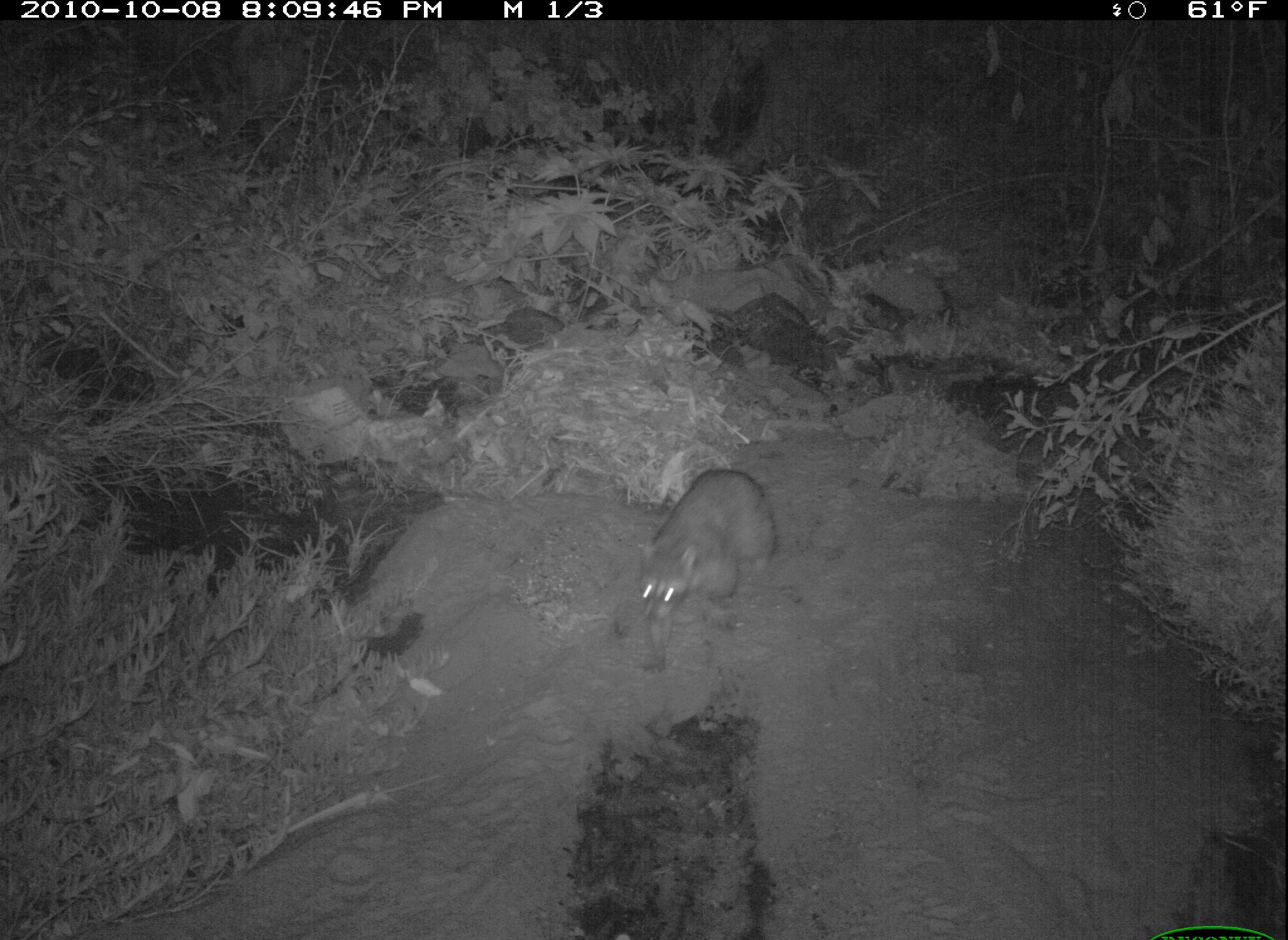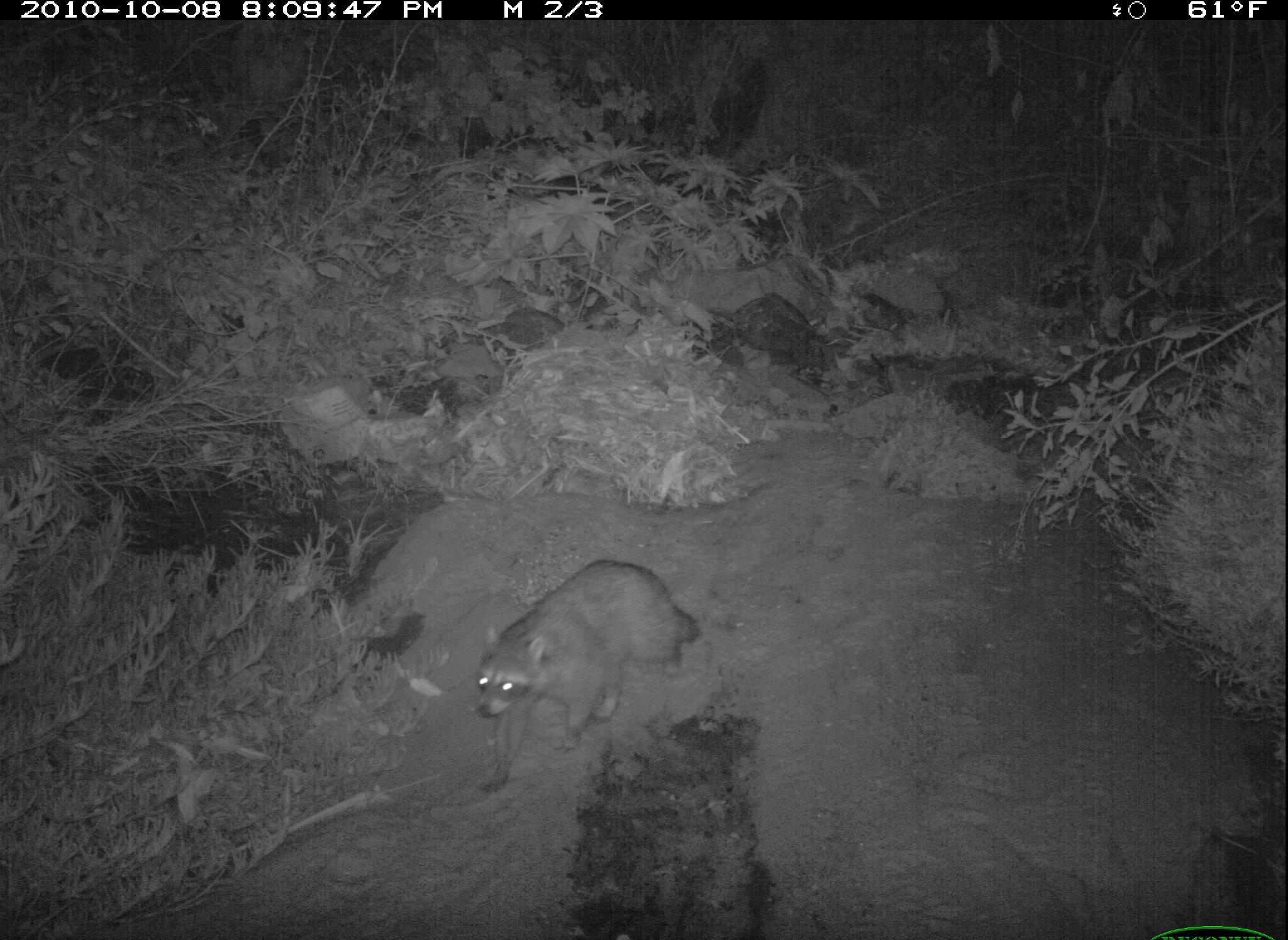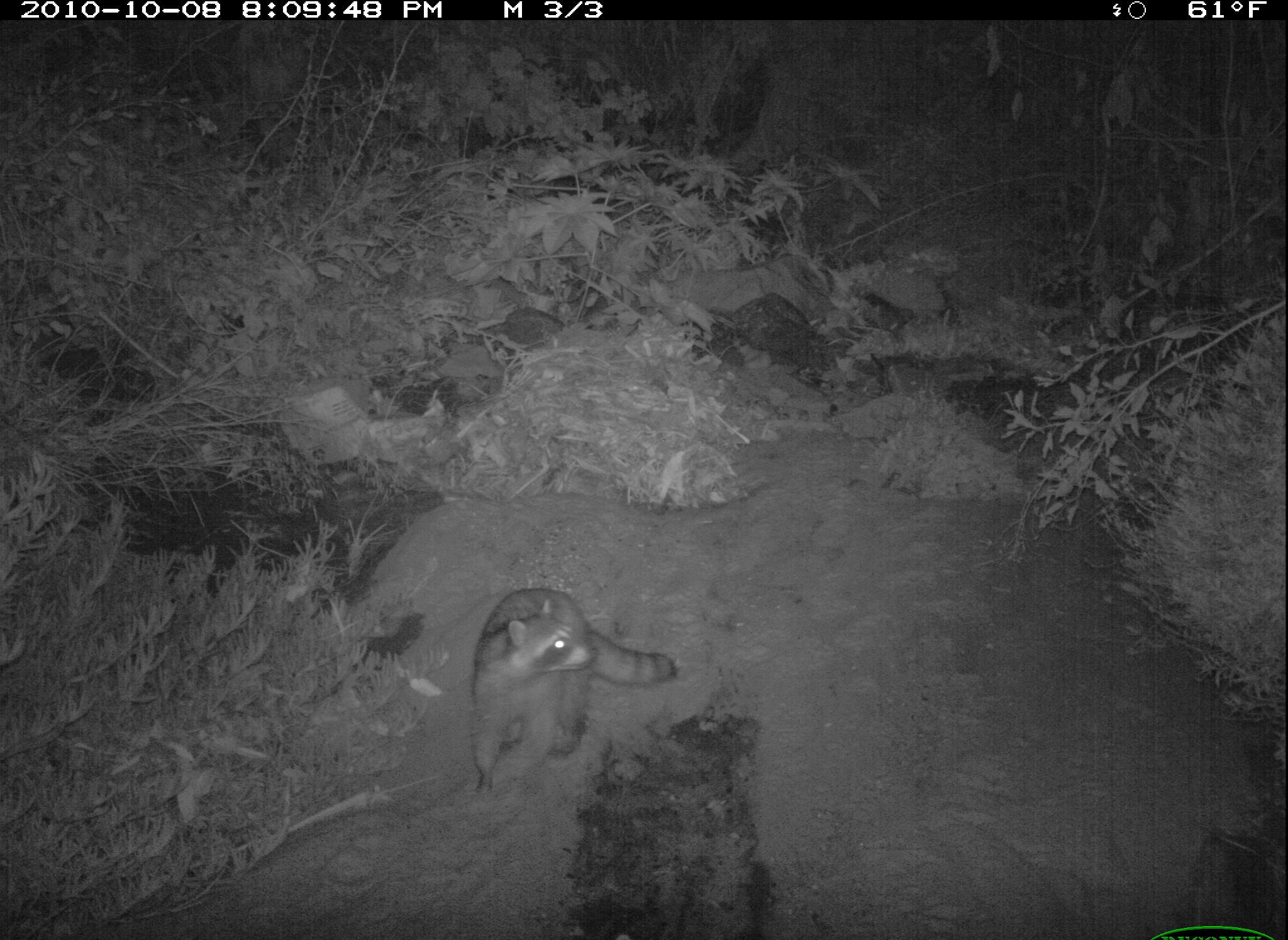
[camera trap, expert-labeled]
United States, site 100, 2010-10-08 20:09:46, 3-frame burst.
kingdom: Animalia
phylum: Chordata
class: Mammalia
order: Carnivora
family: Procyonidae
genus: Procyon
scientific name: Procyon lotor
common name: raccoon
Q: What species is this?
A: Raccoon (Procyon lotor).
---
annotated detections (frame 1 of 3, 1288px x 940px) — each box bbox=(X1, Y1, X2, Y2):
raccoon: bbox=(628, 465, 781, 680)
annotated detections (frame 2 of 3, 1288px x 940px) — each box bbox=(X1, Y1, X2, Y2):
raccoon: bbox=(469, 552, 708, 799)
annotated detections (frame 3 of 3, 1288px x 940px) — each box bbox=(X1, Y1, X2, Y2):
raccoon: bbox=(462, 580, 684, 794)